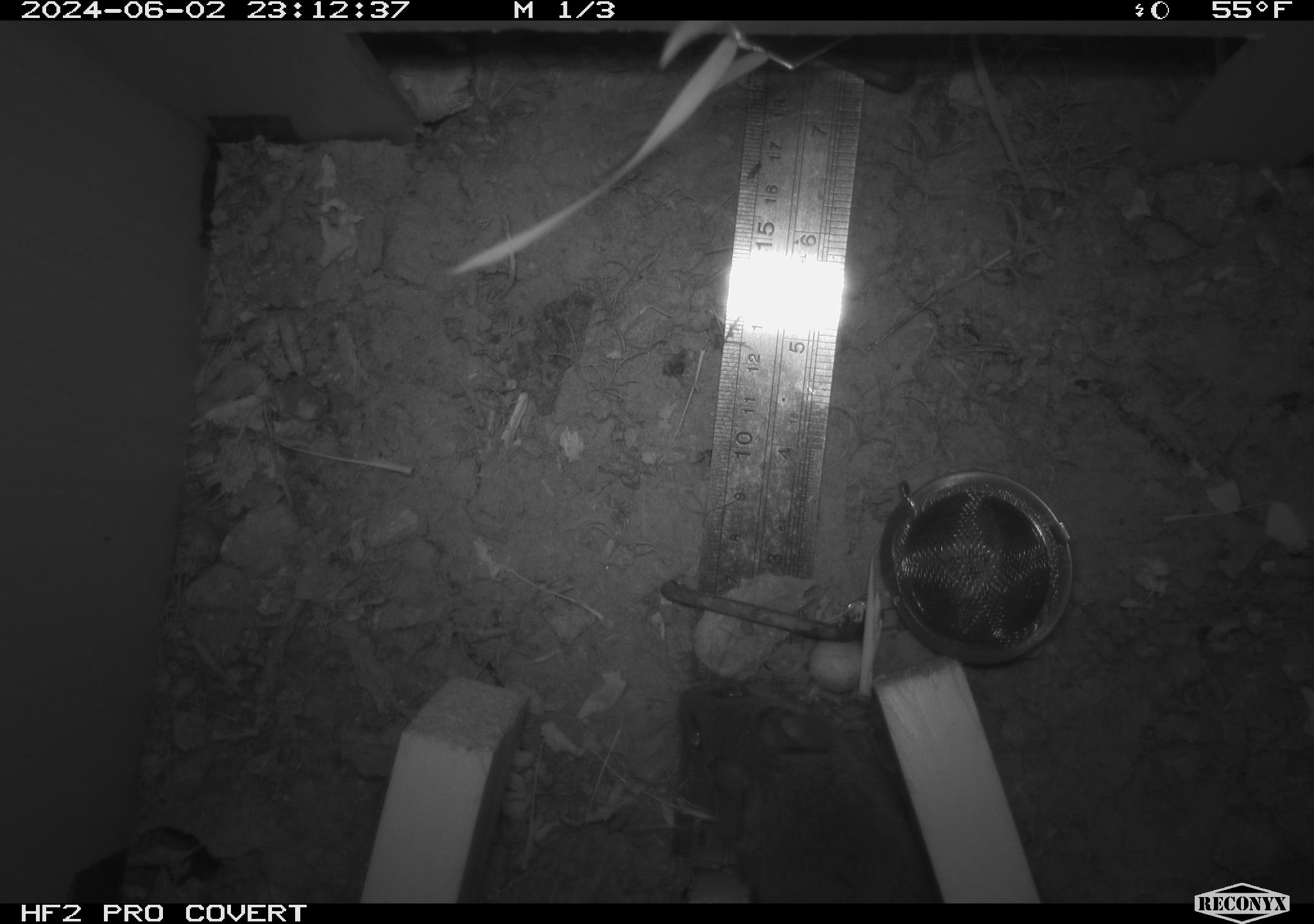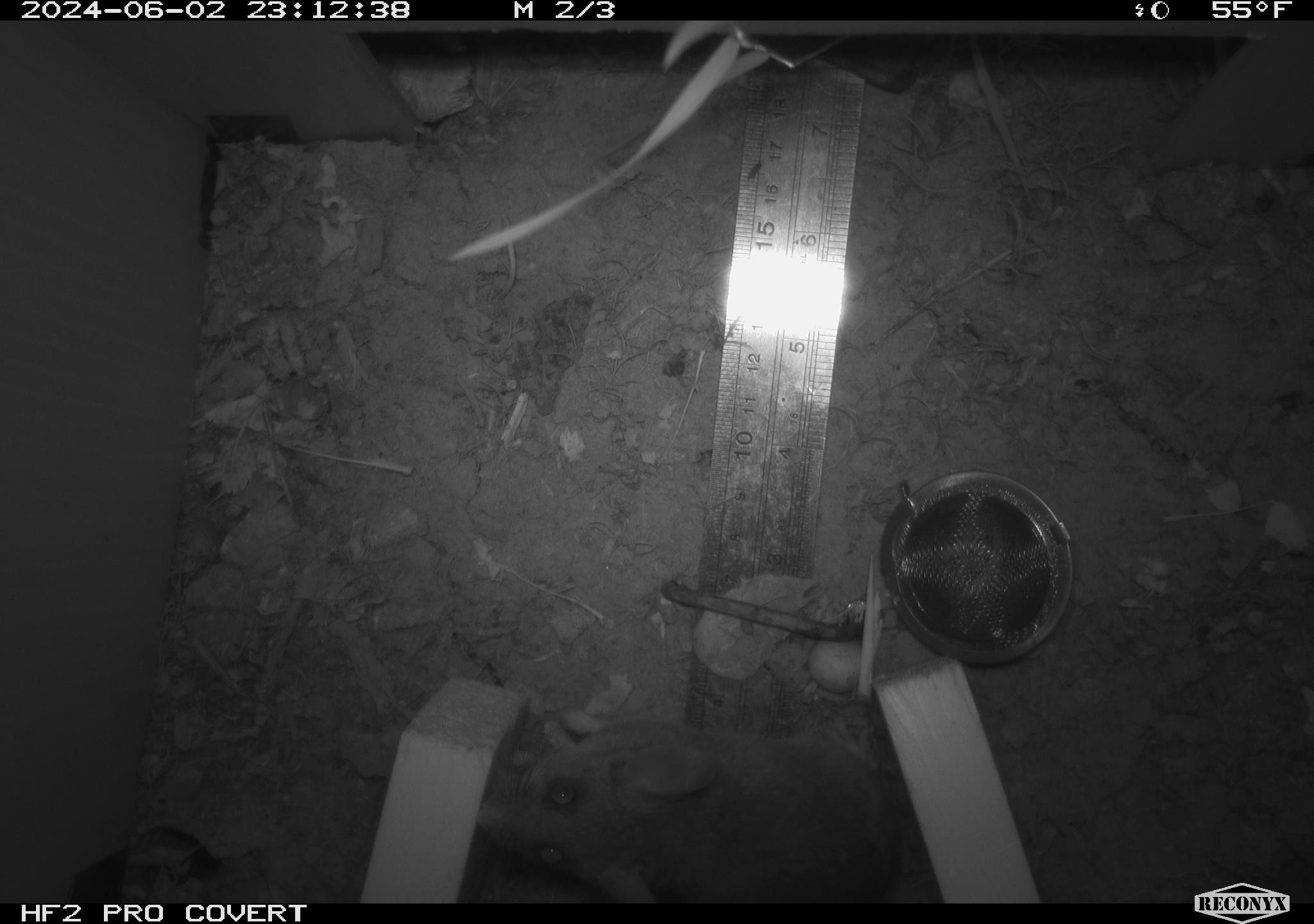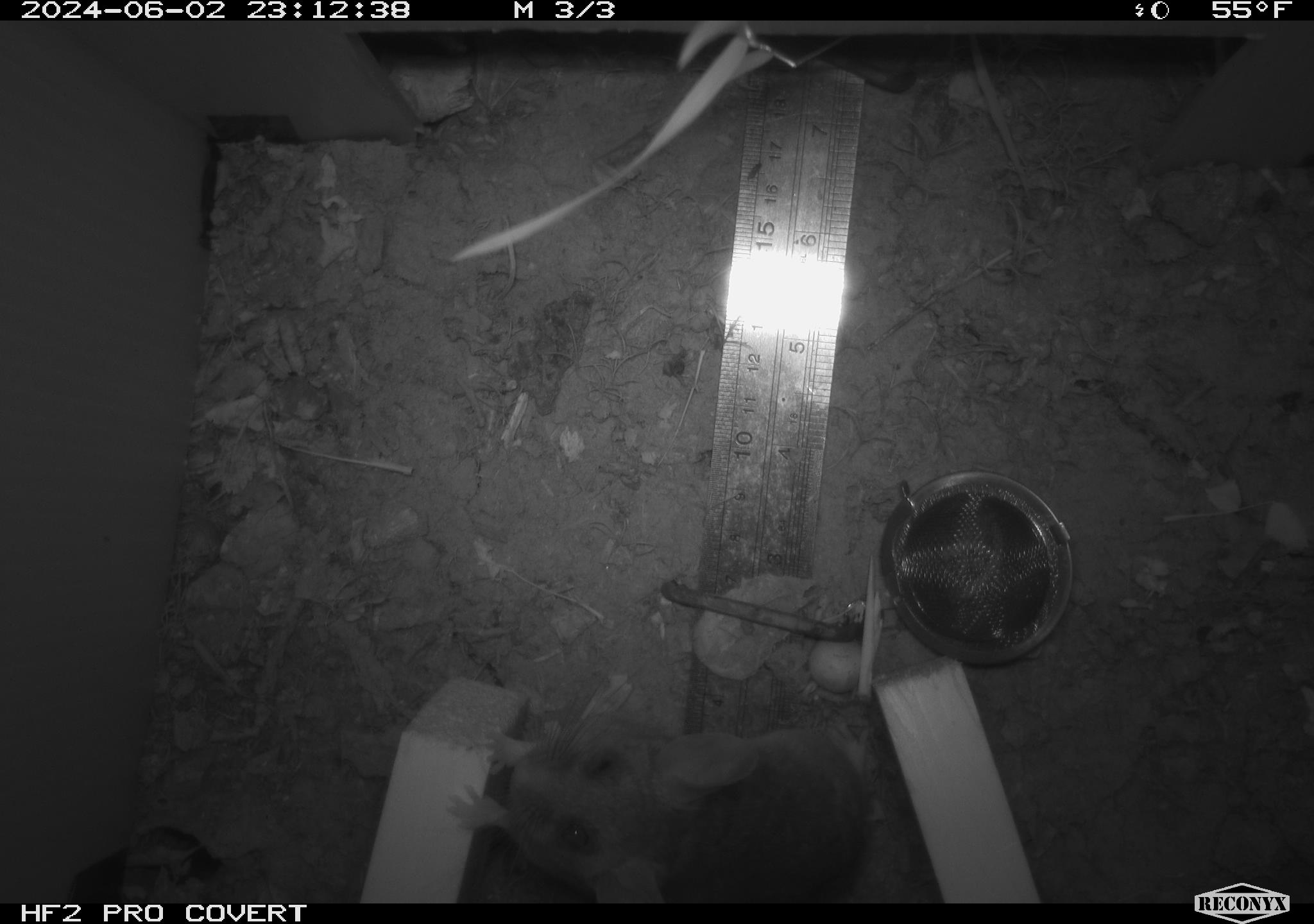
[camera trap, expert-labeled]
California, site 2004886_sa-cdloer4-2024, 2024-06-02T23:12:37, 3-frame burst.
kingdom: Animalia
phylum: Chordata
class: Mammalia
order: Rodentia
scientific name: Rodentia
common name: rodent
Rodent (Rodentia).